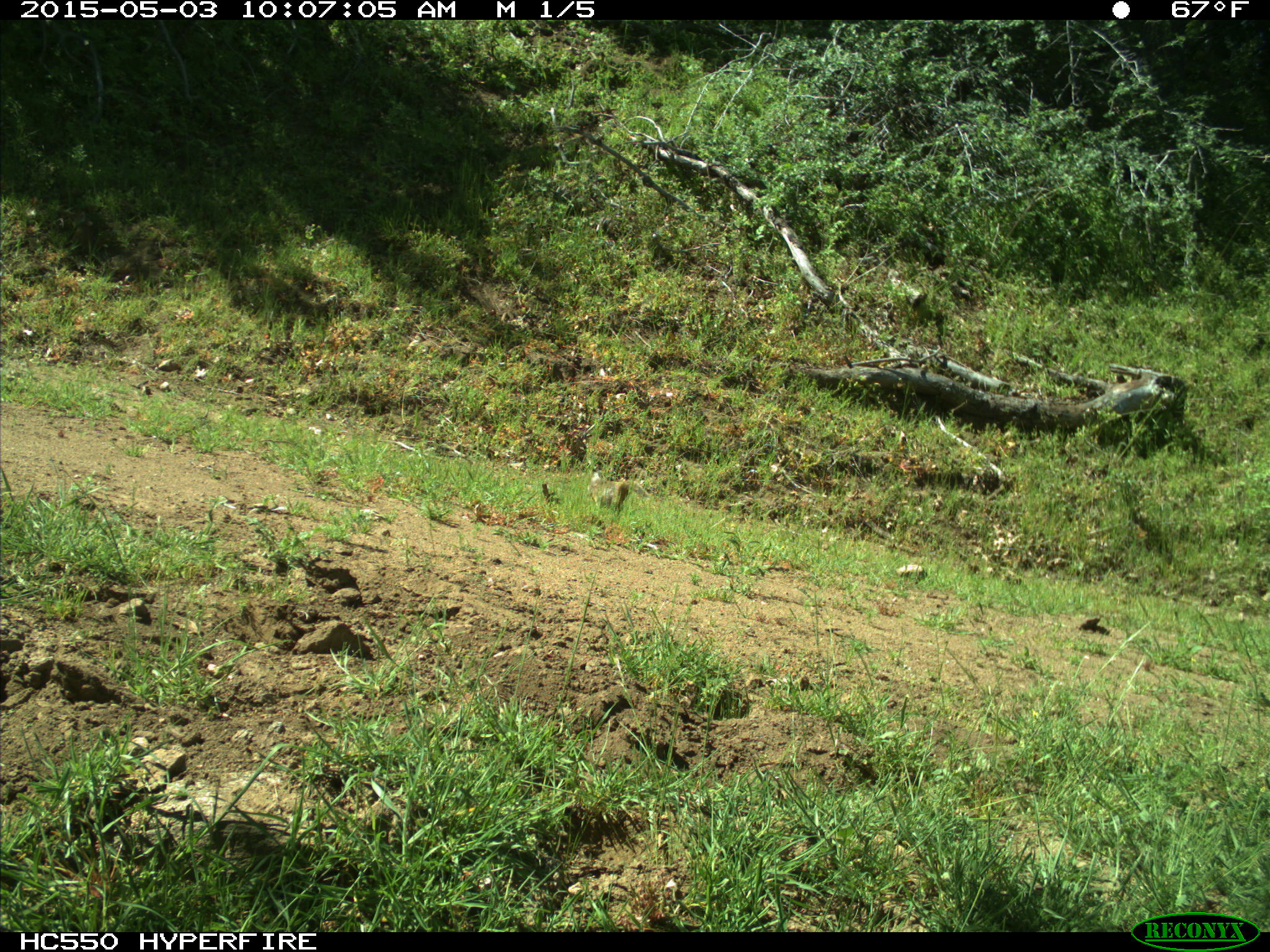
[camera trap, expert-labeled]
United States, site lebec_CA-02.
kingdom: Animalia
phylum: Chordata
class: Mammalia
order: Rodentia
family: Sciuridae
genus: Otospermophilus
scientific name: Otospermophilus beecheyi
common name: california ground squirrel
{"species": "Otospermophilus beecheyi (california ground squirrel)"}